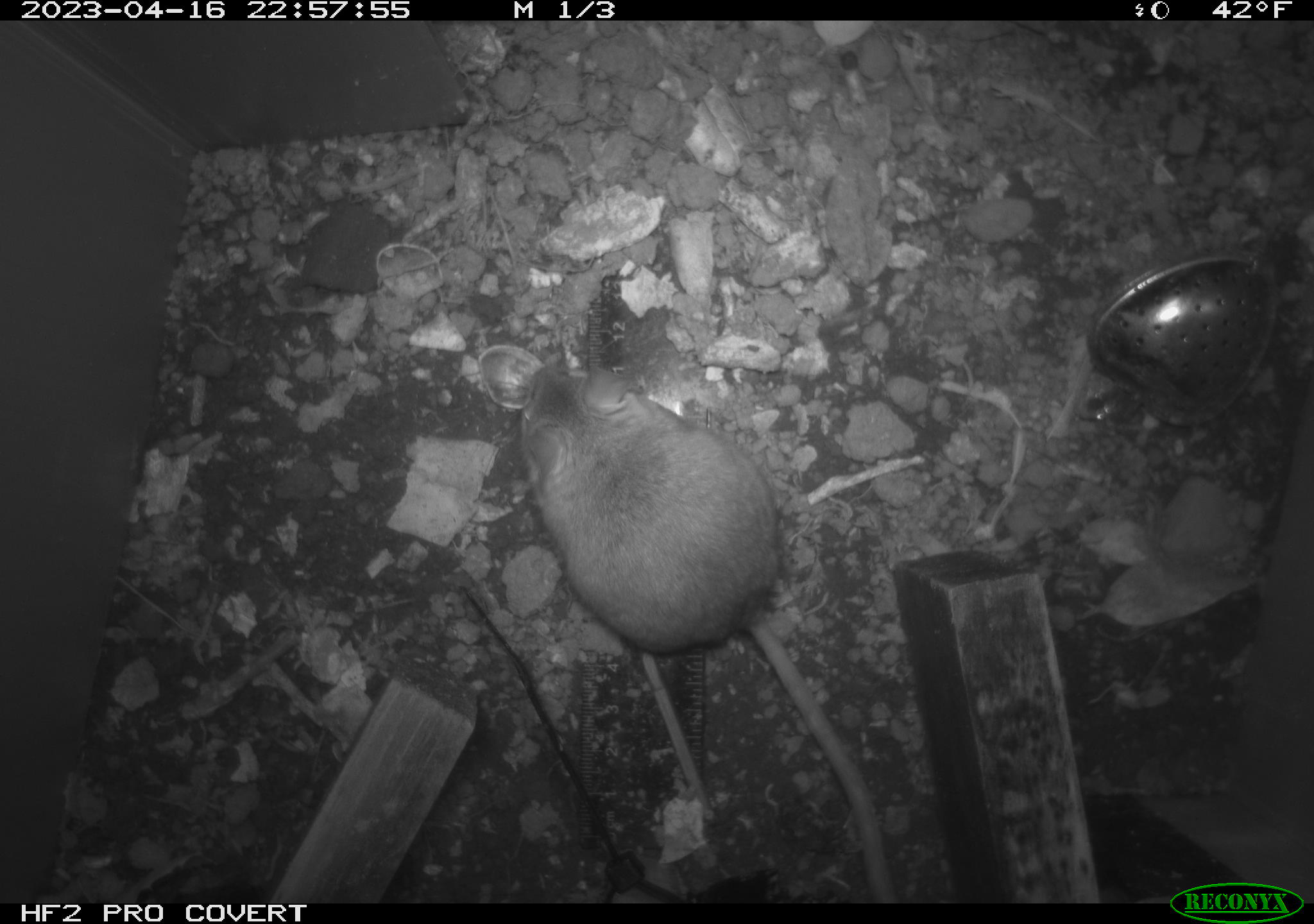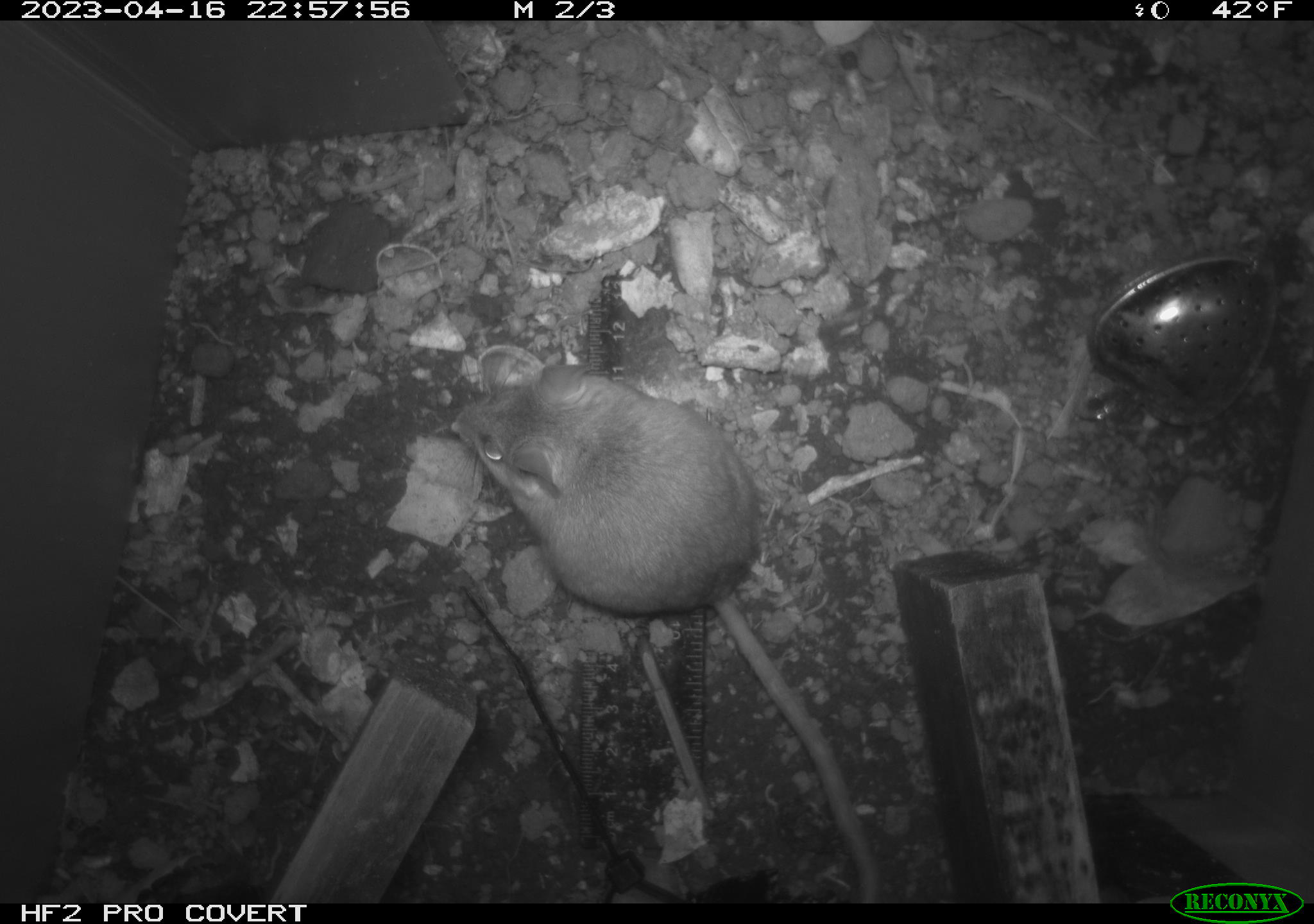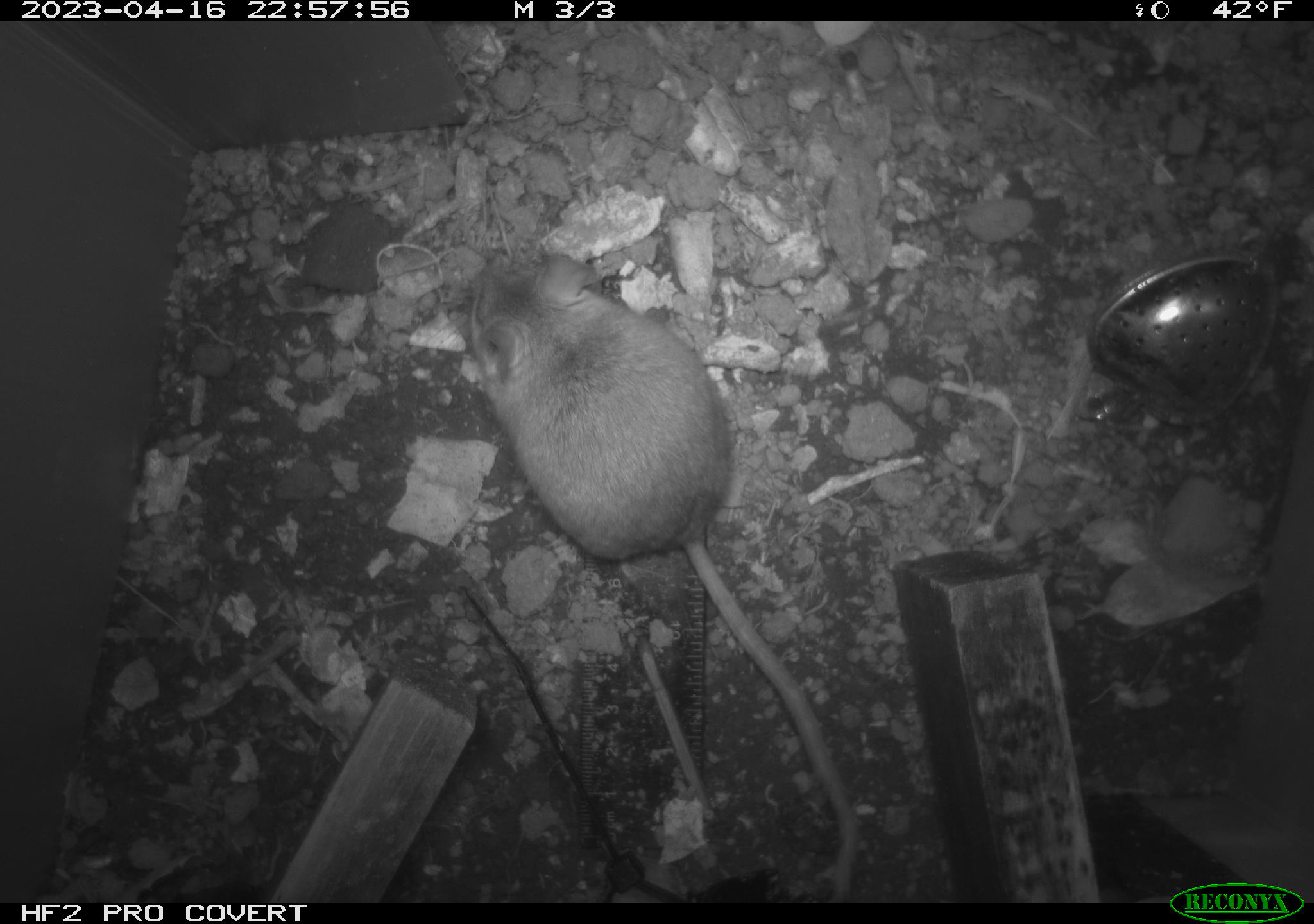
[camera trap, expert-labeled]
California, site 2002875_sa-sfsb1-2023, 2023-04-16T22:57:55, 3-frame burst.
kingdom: Animalia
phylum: Chordata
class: Mammalia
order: Rodentia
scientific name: Rodentia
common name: mouse species